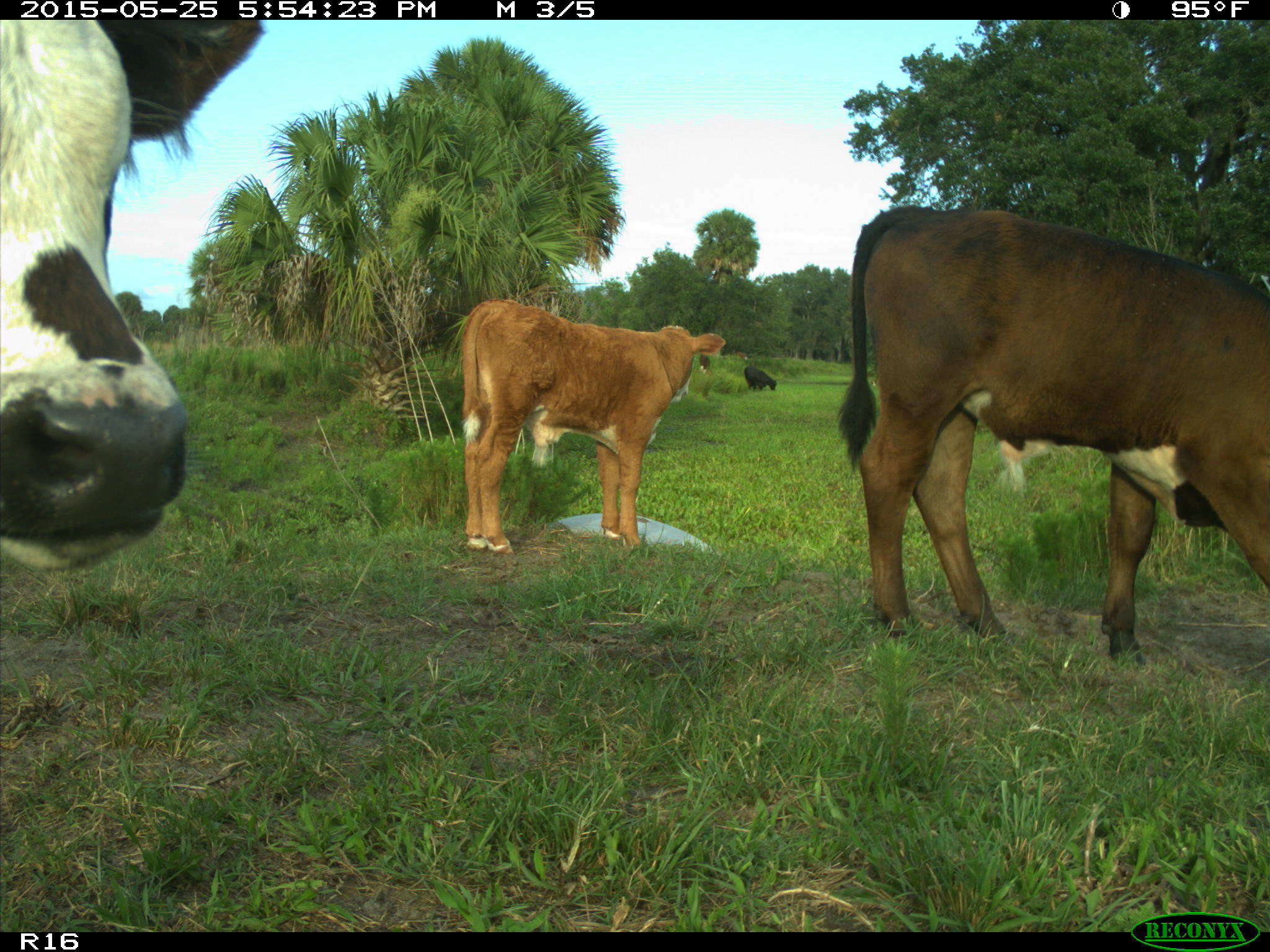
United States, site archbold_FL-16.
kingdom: Animalia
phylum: Chordata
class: Mammalia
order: Artiodactyla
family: Bovidae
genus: Bos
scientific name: Bos taurus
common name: domestic cow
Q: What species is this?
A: Bos taurus (domestic cow).